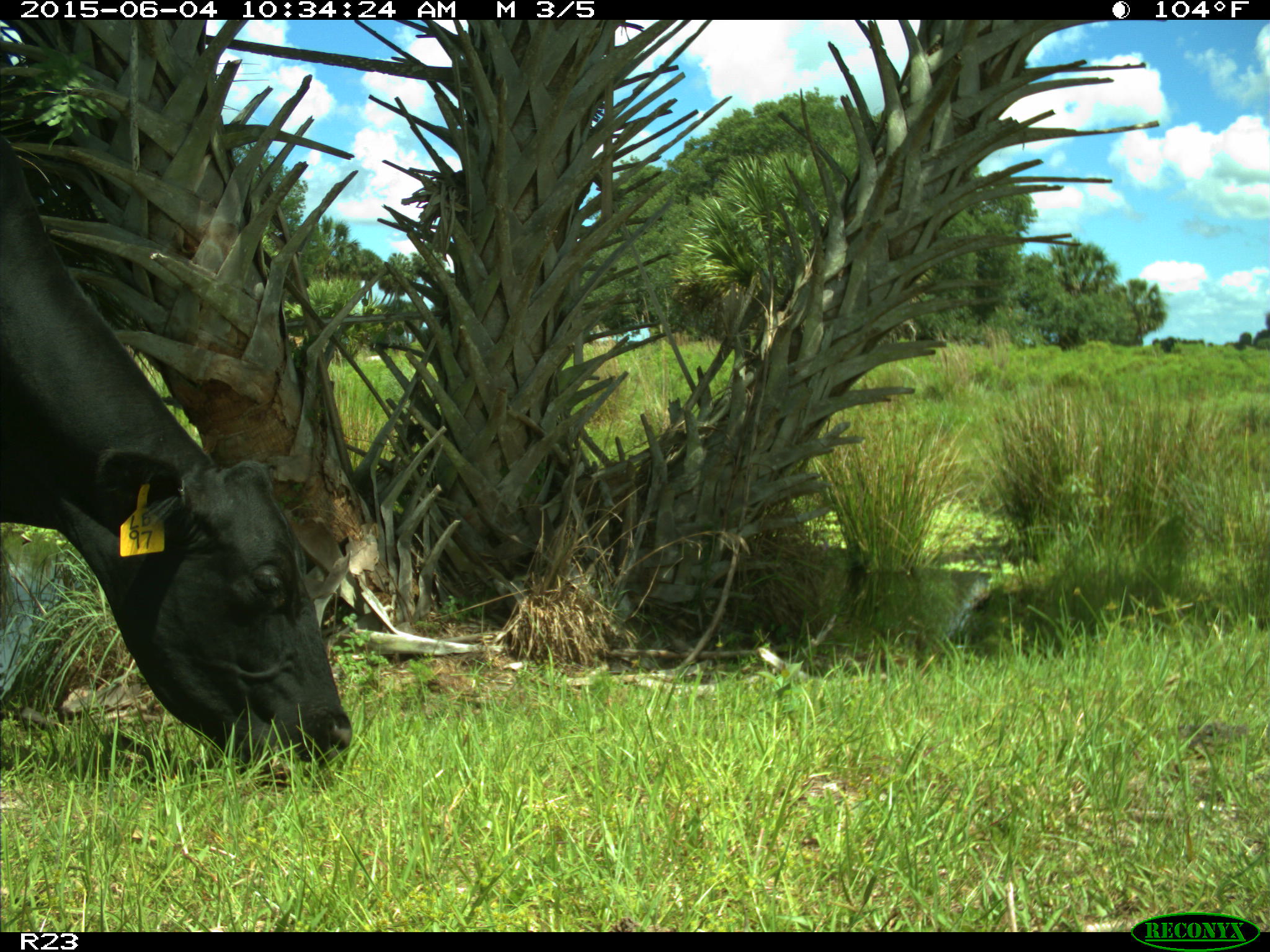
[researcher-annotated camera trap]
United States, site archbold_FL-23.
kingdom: Animalia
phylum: Chordata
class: Mammalia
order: Artiodactyla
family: Bovidae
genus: Bos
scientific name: Bos taurus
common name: domestic cow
Bos taurus (domestic cow).